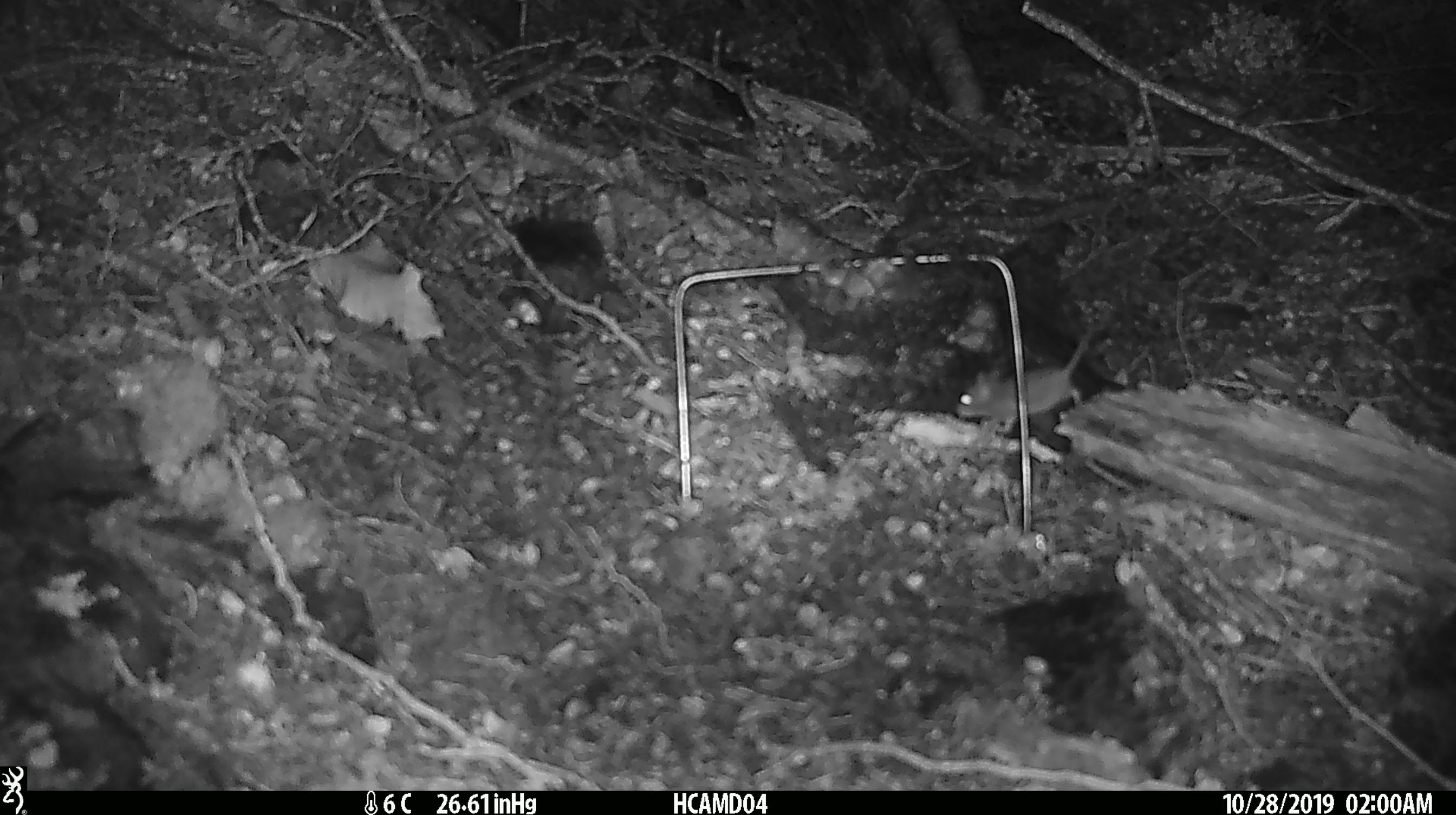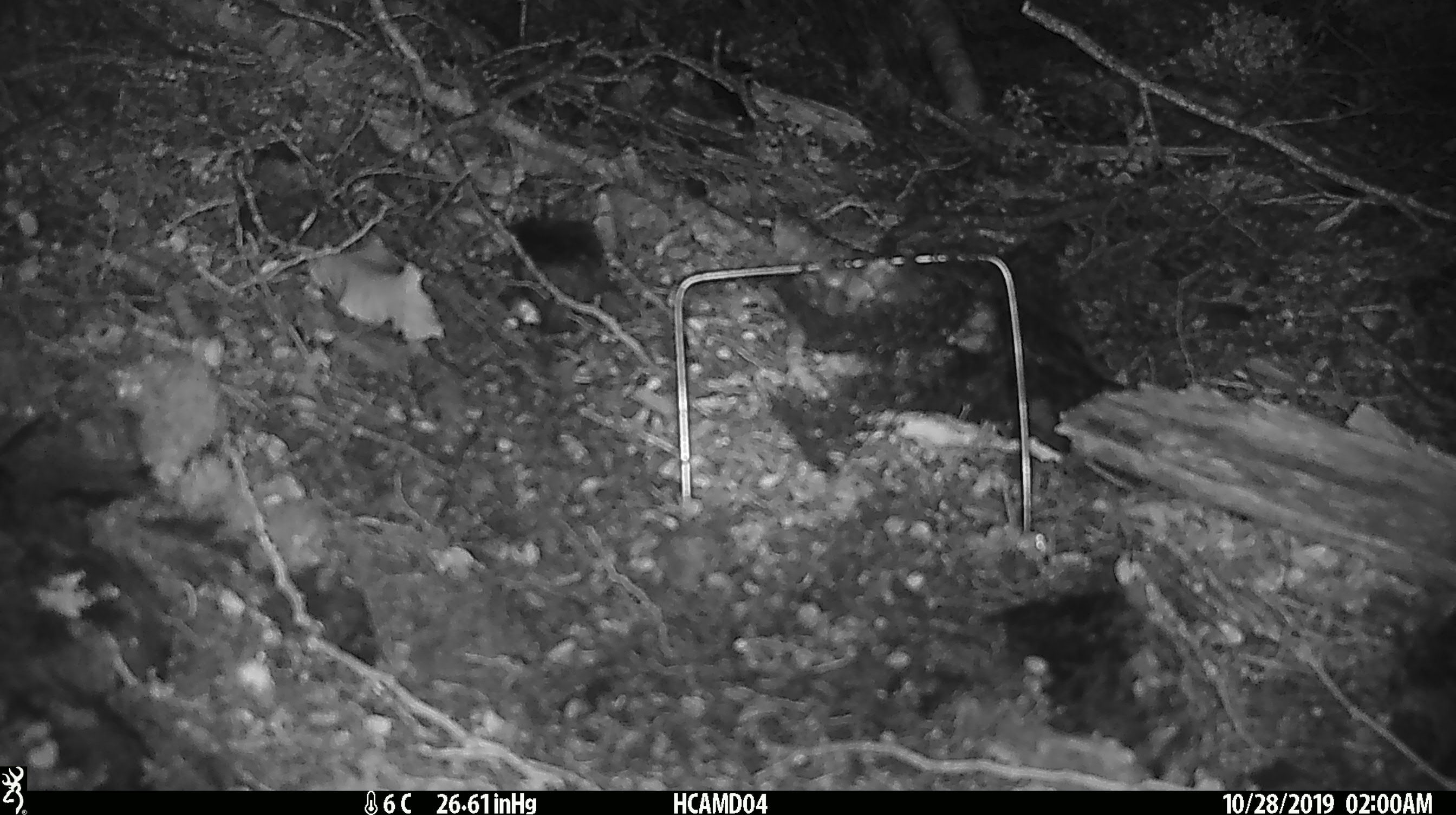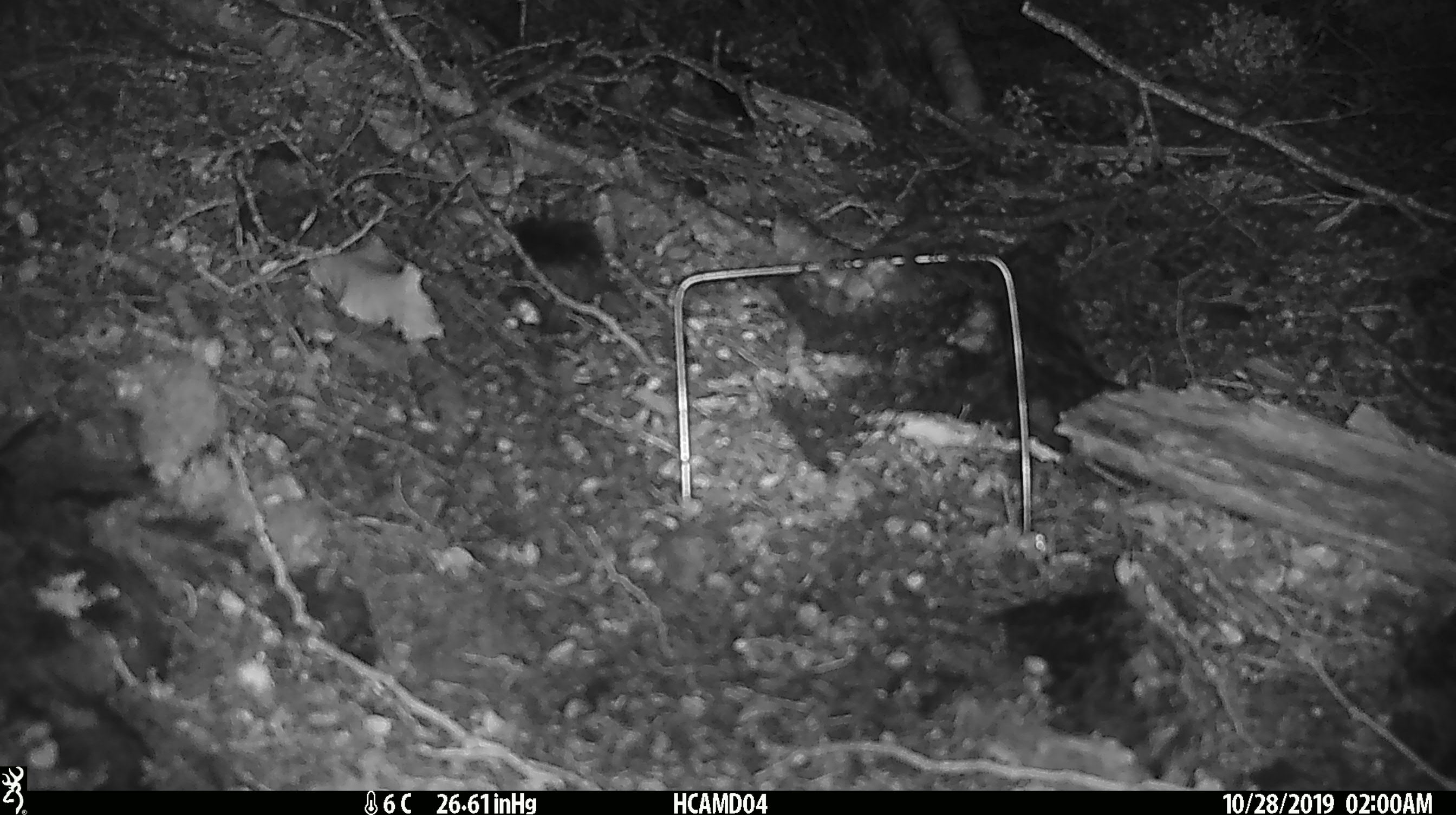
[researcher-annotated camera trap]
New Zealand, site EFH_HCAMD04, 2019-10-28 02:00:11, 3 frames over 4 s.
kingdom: Animalia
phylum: Chordata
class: Mammalia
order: Rodentia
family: Muridae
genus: Mus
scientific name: Mus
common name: mouse